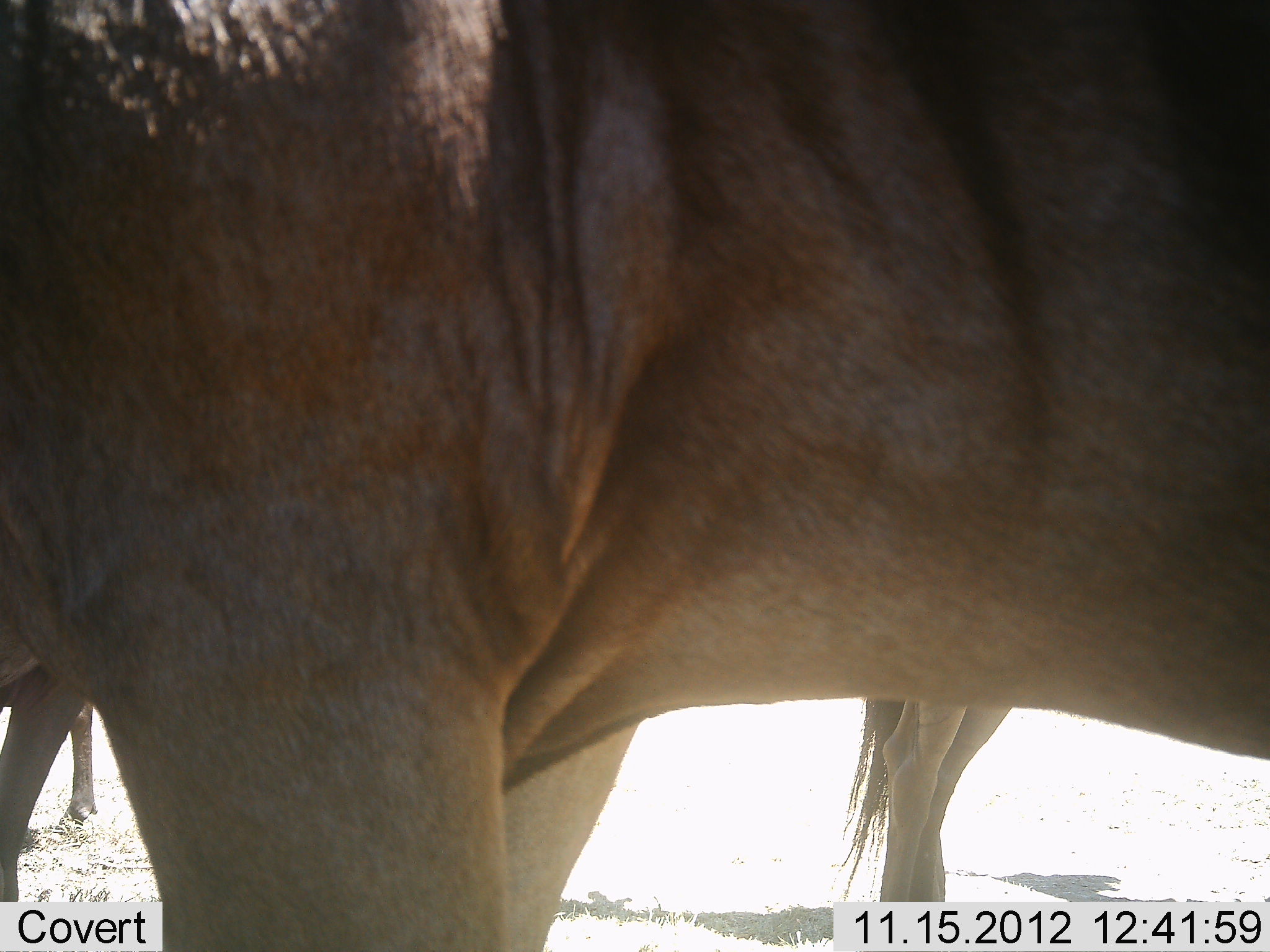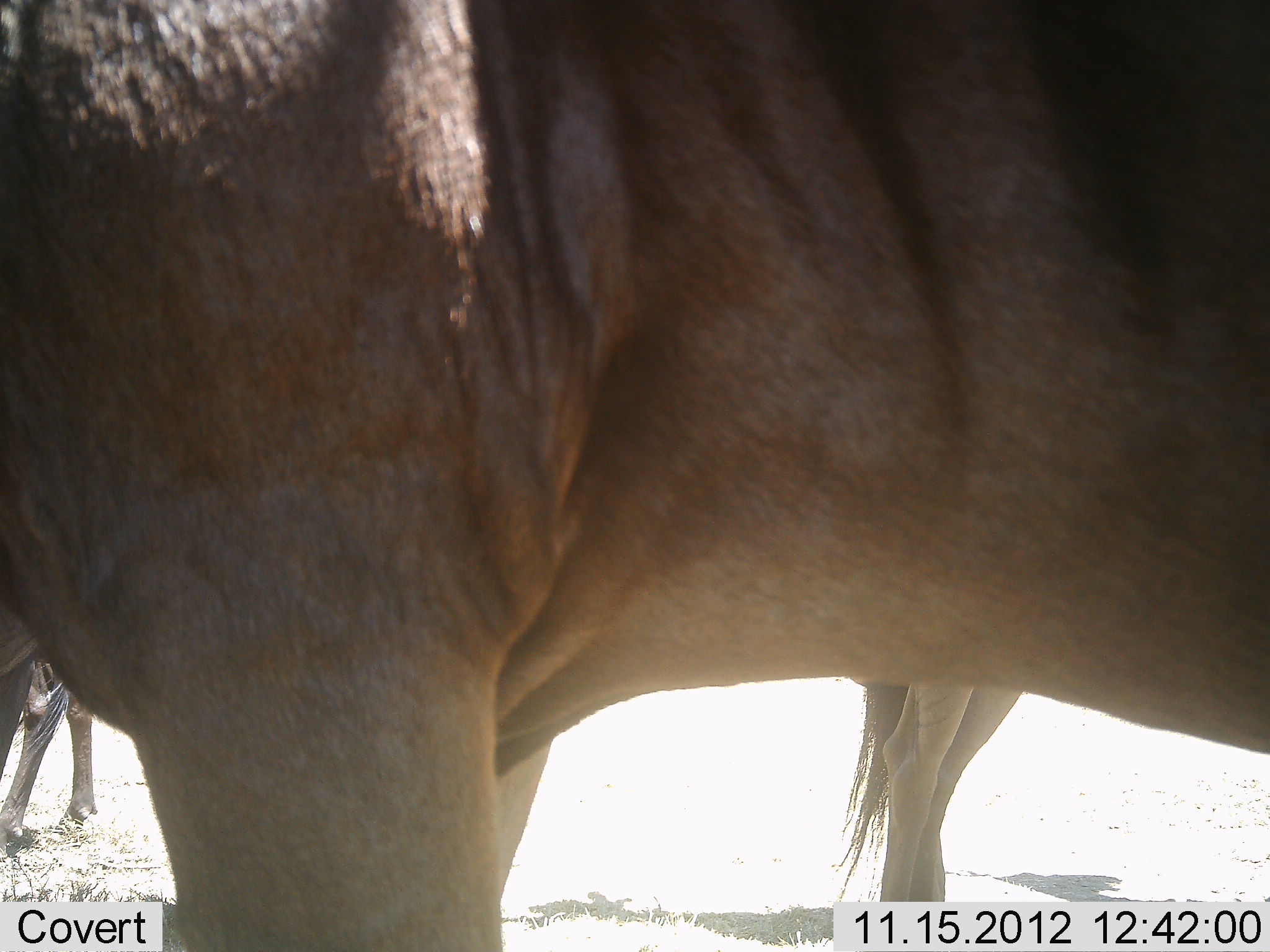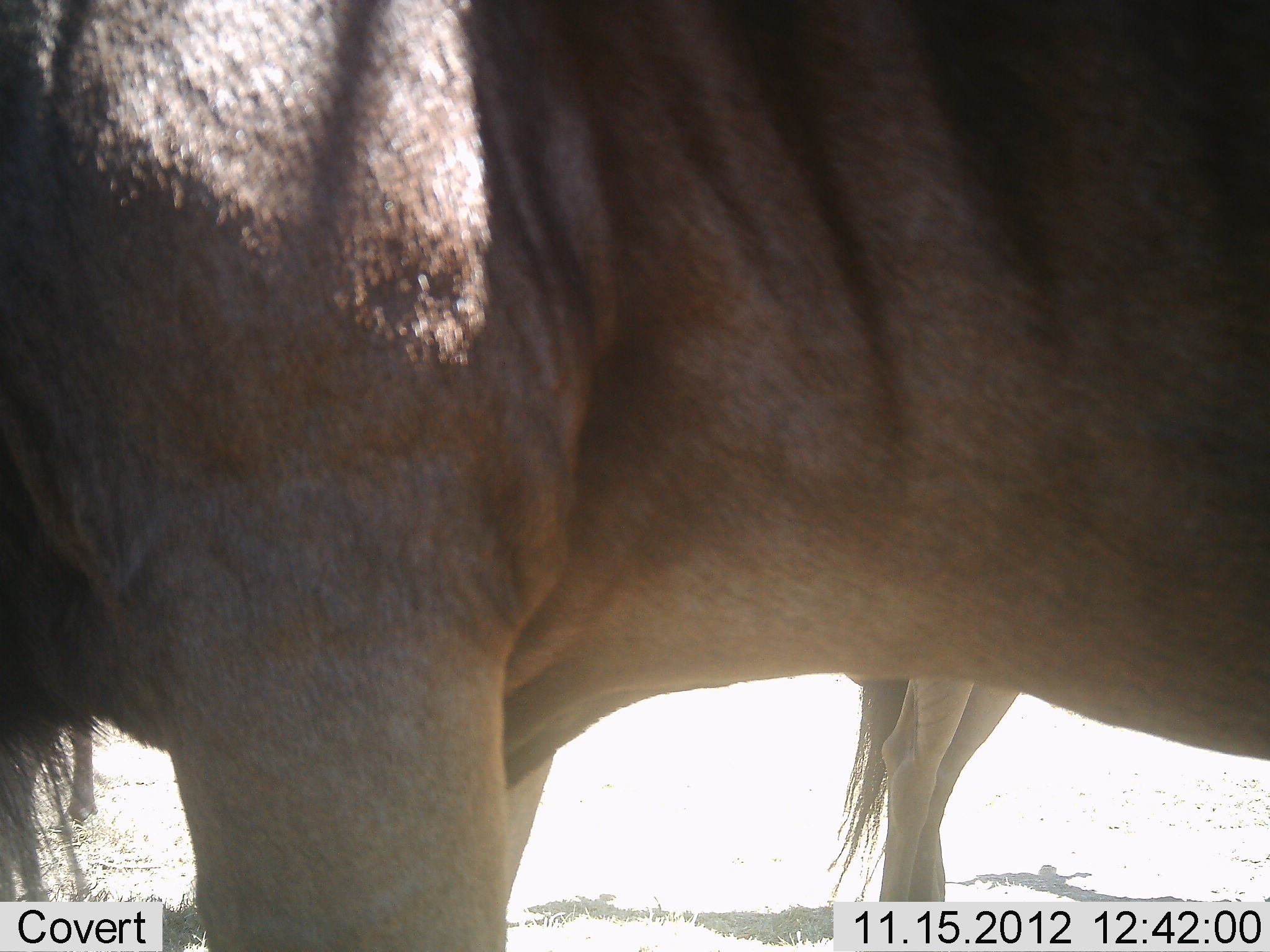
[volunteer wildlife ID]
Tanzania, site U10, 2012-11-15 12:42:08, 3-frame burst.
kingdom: Animalia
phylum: Chordata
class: Mammalia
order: Artiodactyla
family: Bovidae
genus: Connochaetes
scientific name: Connochaetes taurinus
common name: blue wildebeest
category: wildebeest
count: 3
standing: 100%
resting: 0%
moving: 0%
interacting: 0%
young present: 0%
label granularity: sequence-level